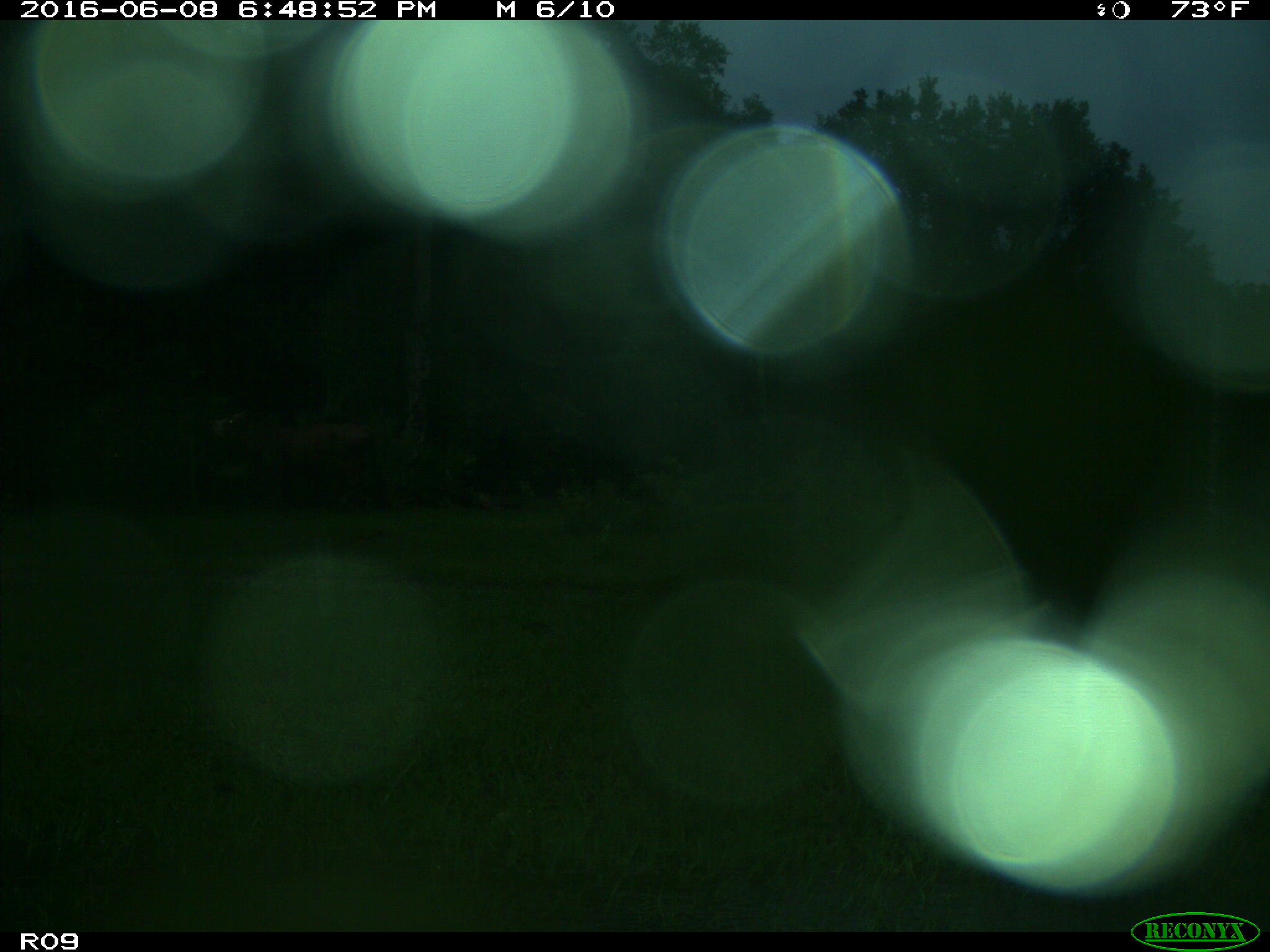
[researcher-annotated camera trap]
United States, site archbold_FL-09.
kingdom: Animalia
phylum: Chordata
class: Mammalia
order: Artiodactyla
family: Bovidae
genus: Bos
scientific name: Bos taurus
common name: domestic cow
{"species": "Bos taurus (domestic cow)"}